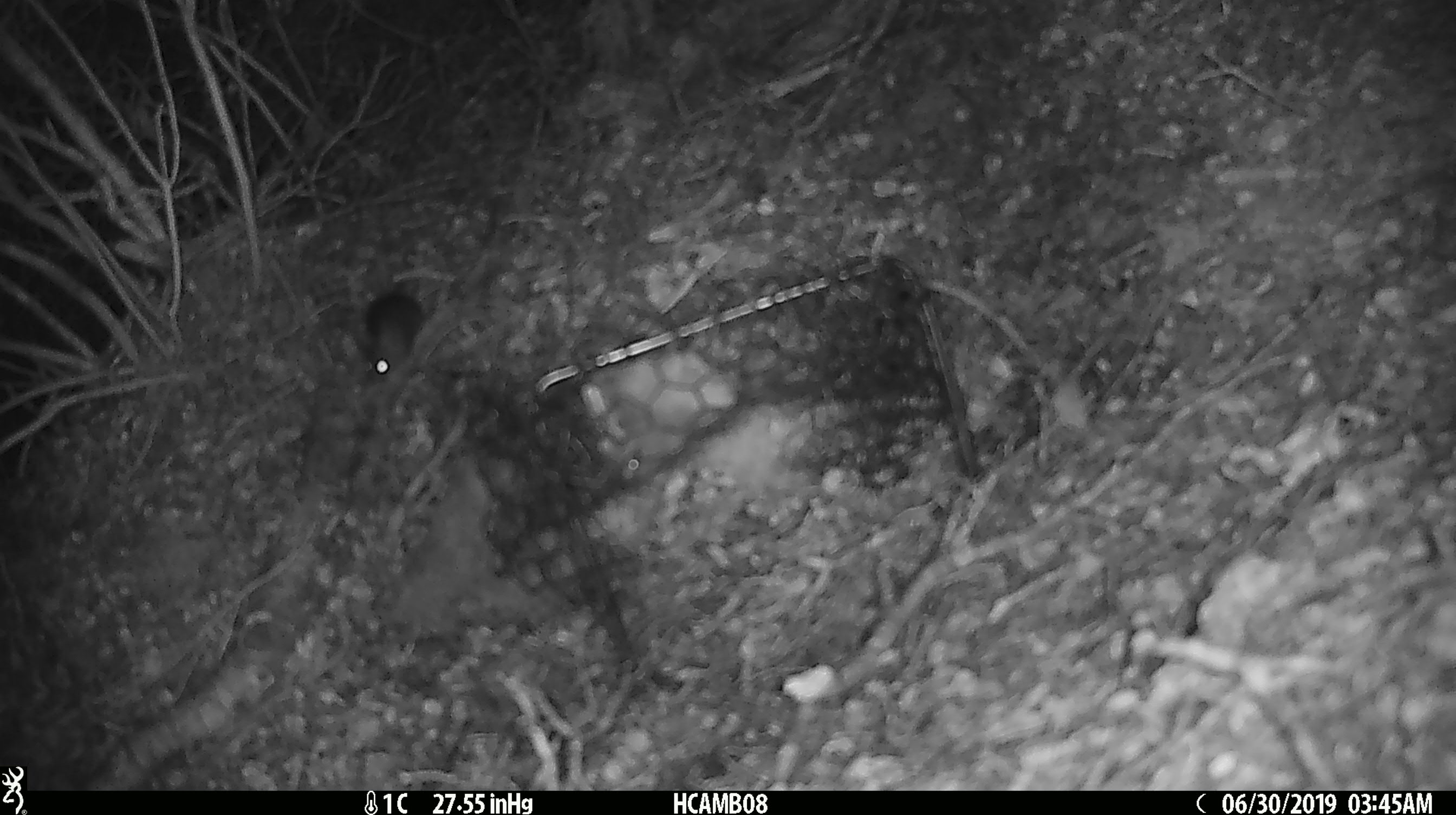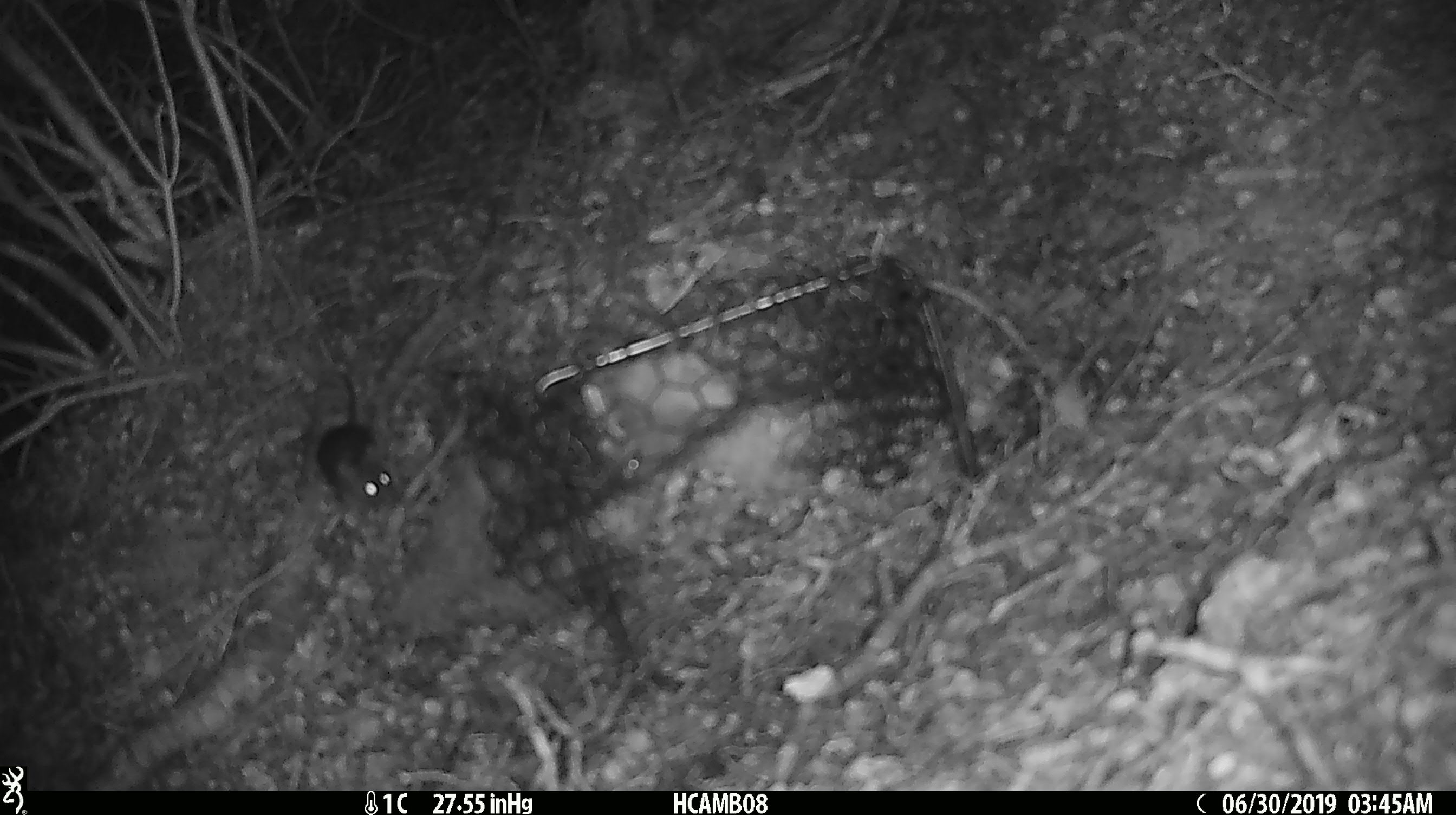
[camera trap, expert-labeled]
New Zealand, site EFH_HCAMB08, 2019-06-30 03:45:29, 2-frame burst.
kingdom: Animalia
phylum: Chordata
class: Mammalia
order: Rodentia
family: Muridae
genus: Mus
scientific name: Mus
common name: mouse